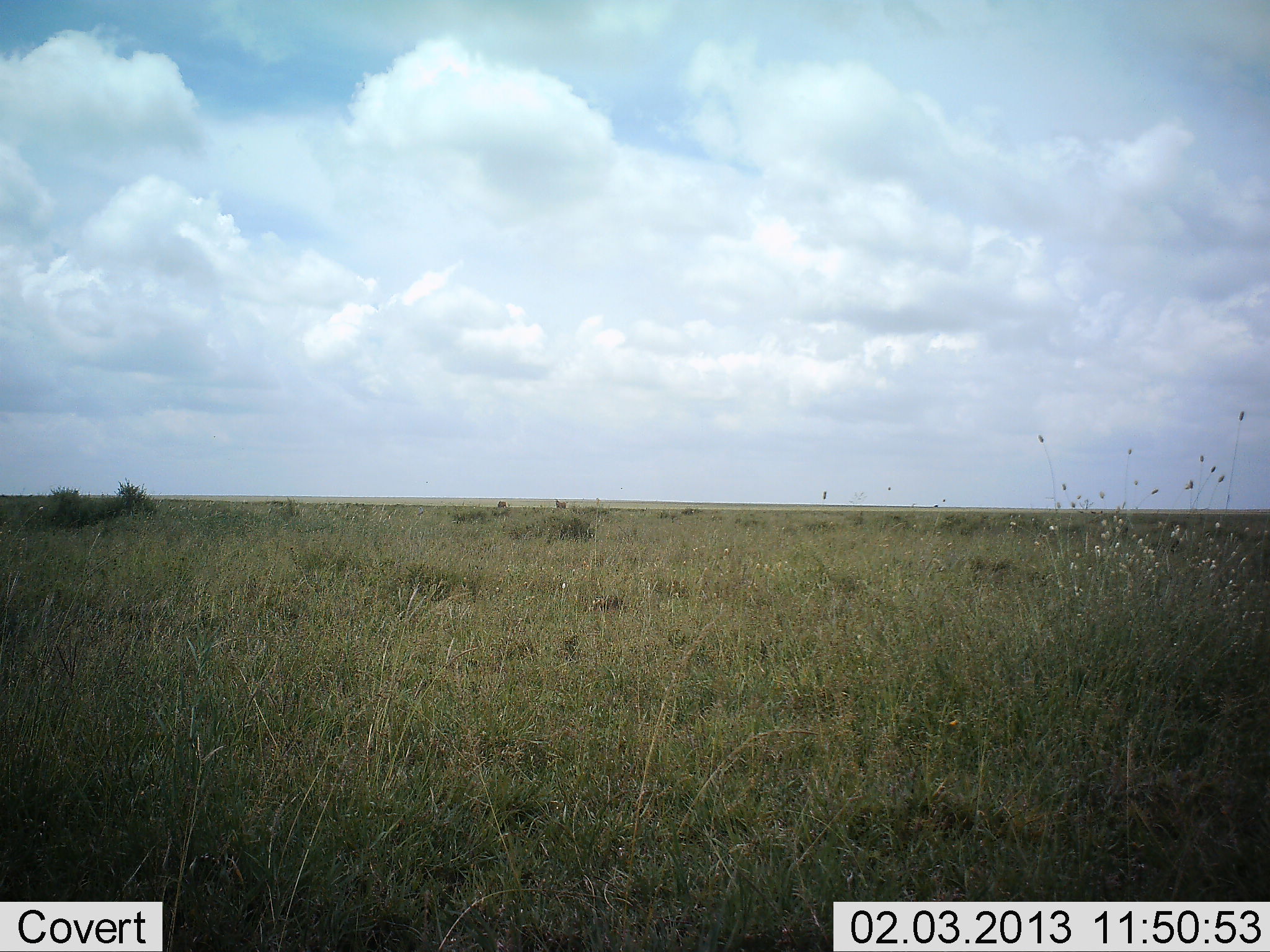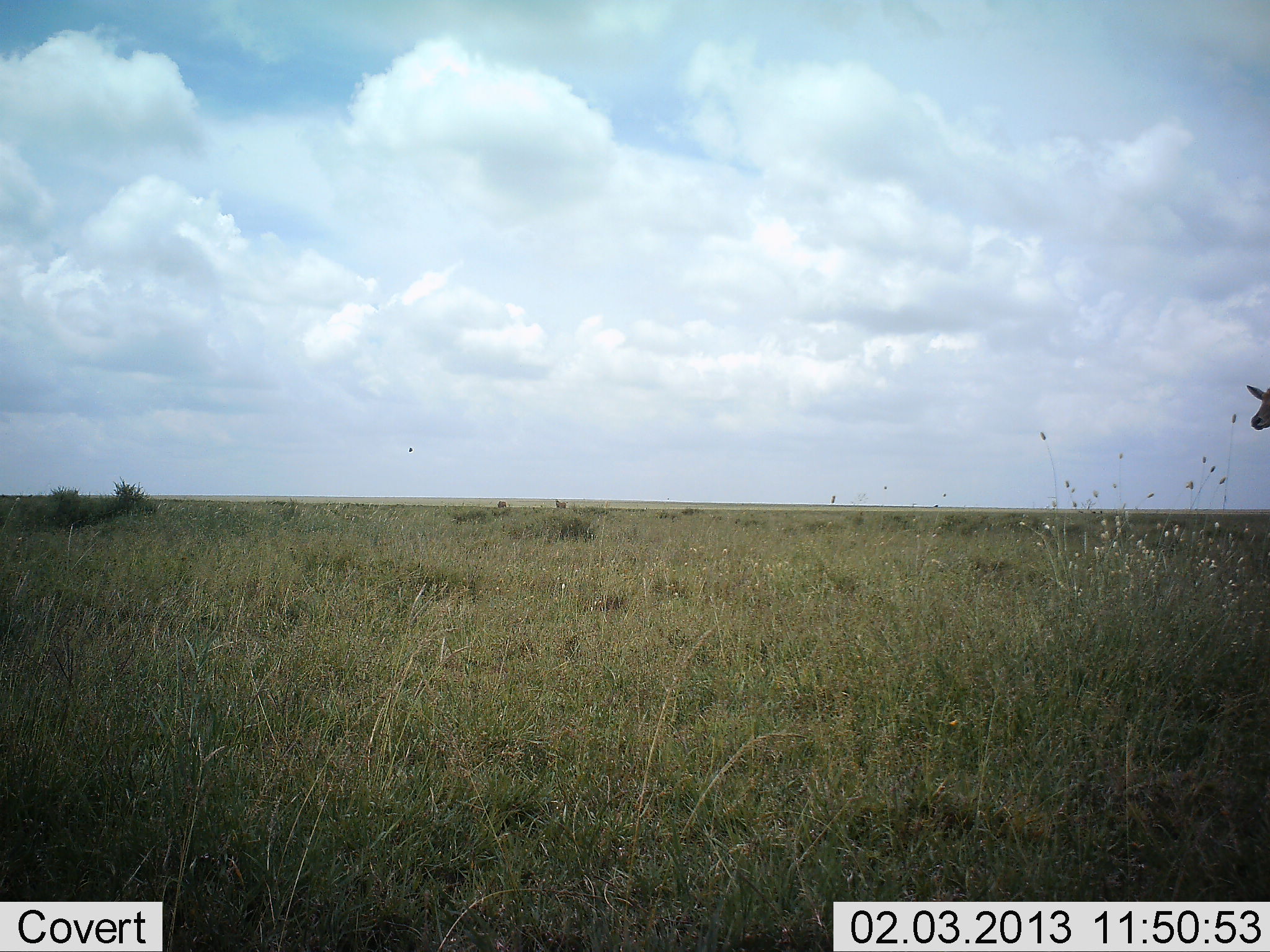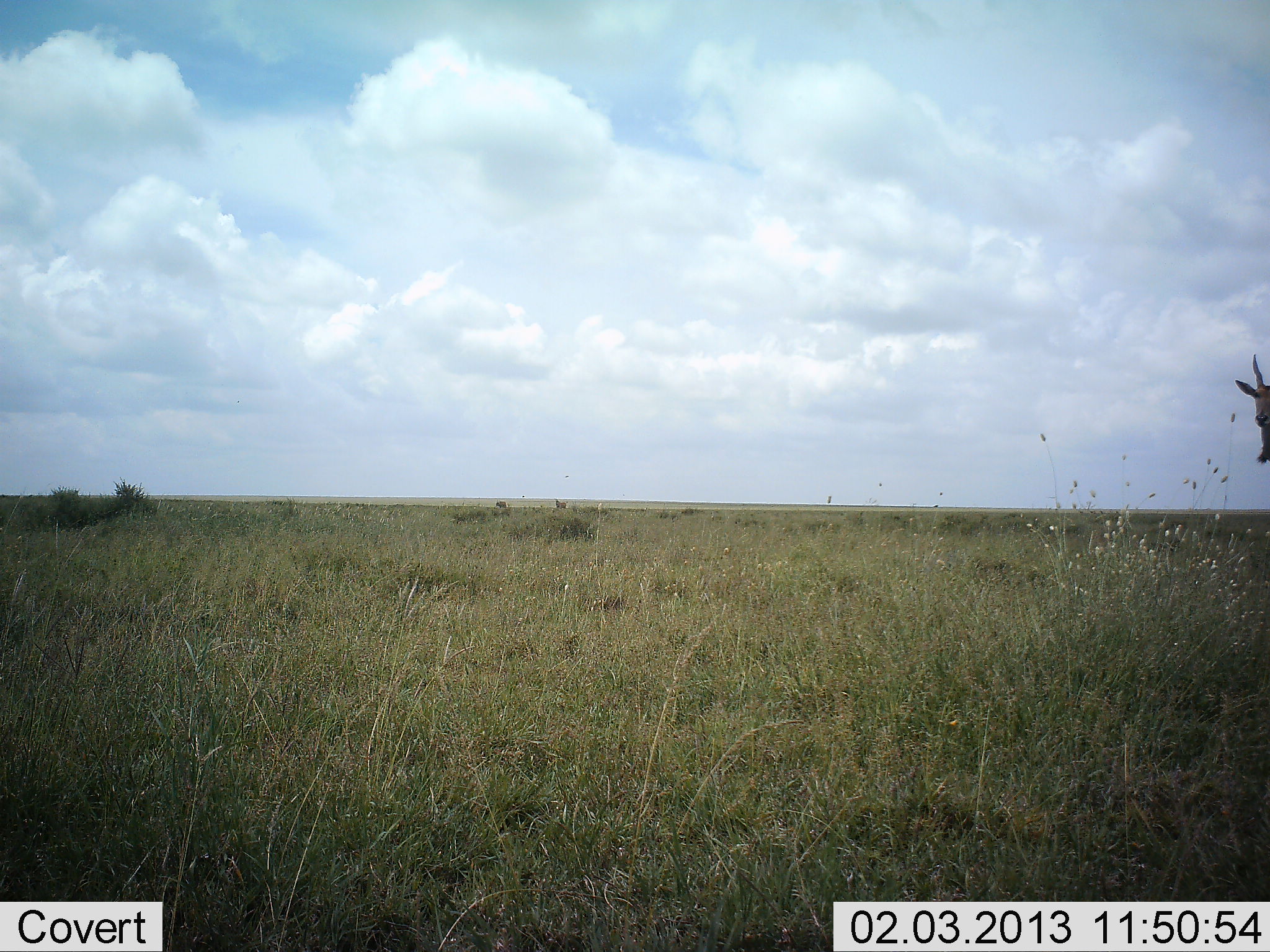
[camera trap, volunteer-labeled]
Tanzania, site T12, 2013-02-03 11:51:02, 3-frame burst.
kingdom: Animalia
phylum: Chordata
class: Mammalia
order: Artiodactyla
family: Bovidae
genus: Tragelaphus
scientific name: Tragelaphus oryx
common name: eland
Eland (Tragelaphus oryx), count 1. Behavior (volunteer vote fractions): standing 80%, resting 0%, moving 20%, interacting 0%. Young present (vote fraction): 0%. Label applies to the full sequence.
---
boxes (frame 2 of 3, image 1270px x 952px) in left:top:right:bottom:
animal: 1246:384:1270:432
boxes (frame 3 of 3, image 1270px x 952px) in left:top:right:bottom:
animal: 1235:354:1270:464